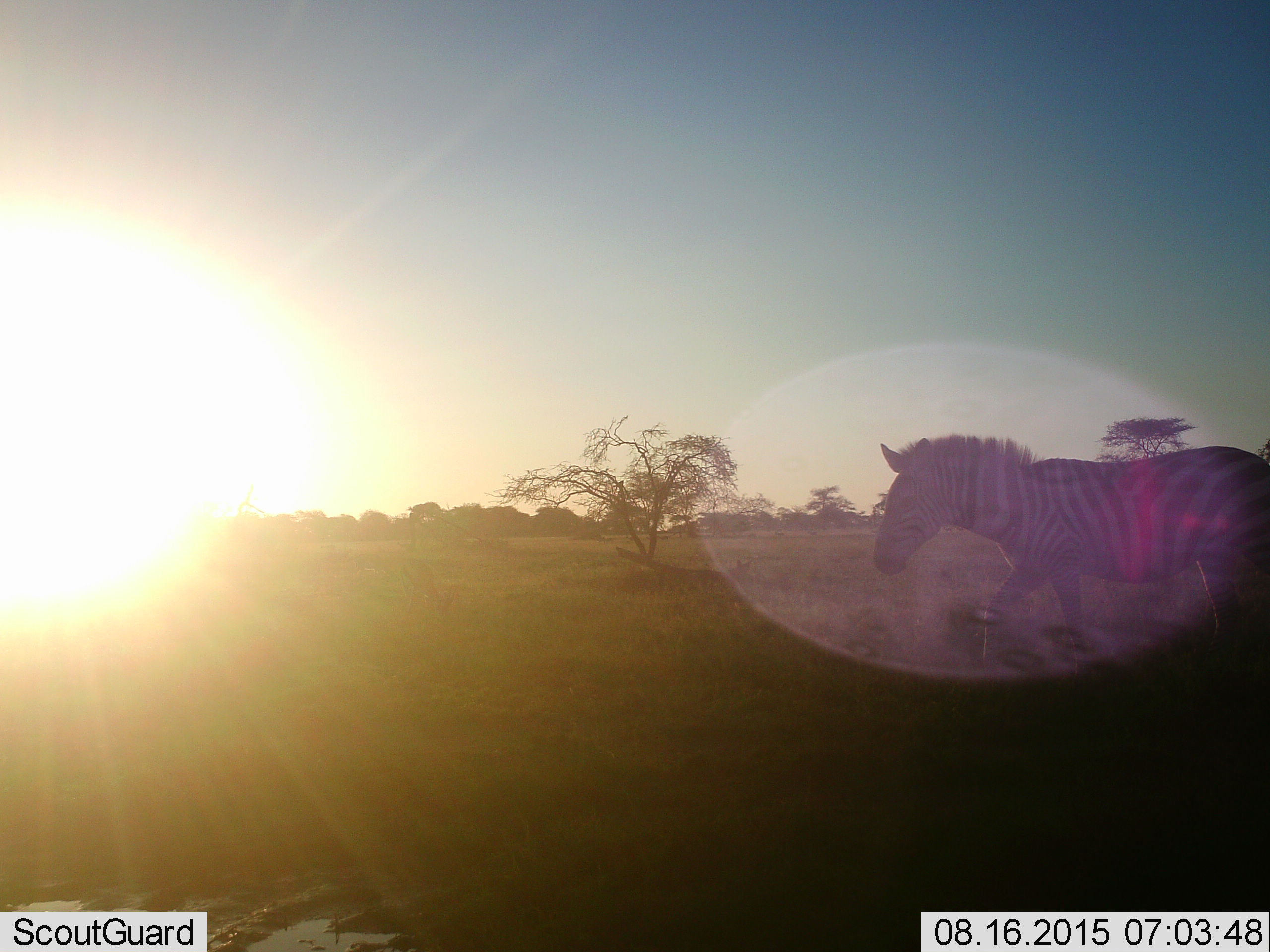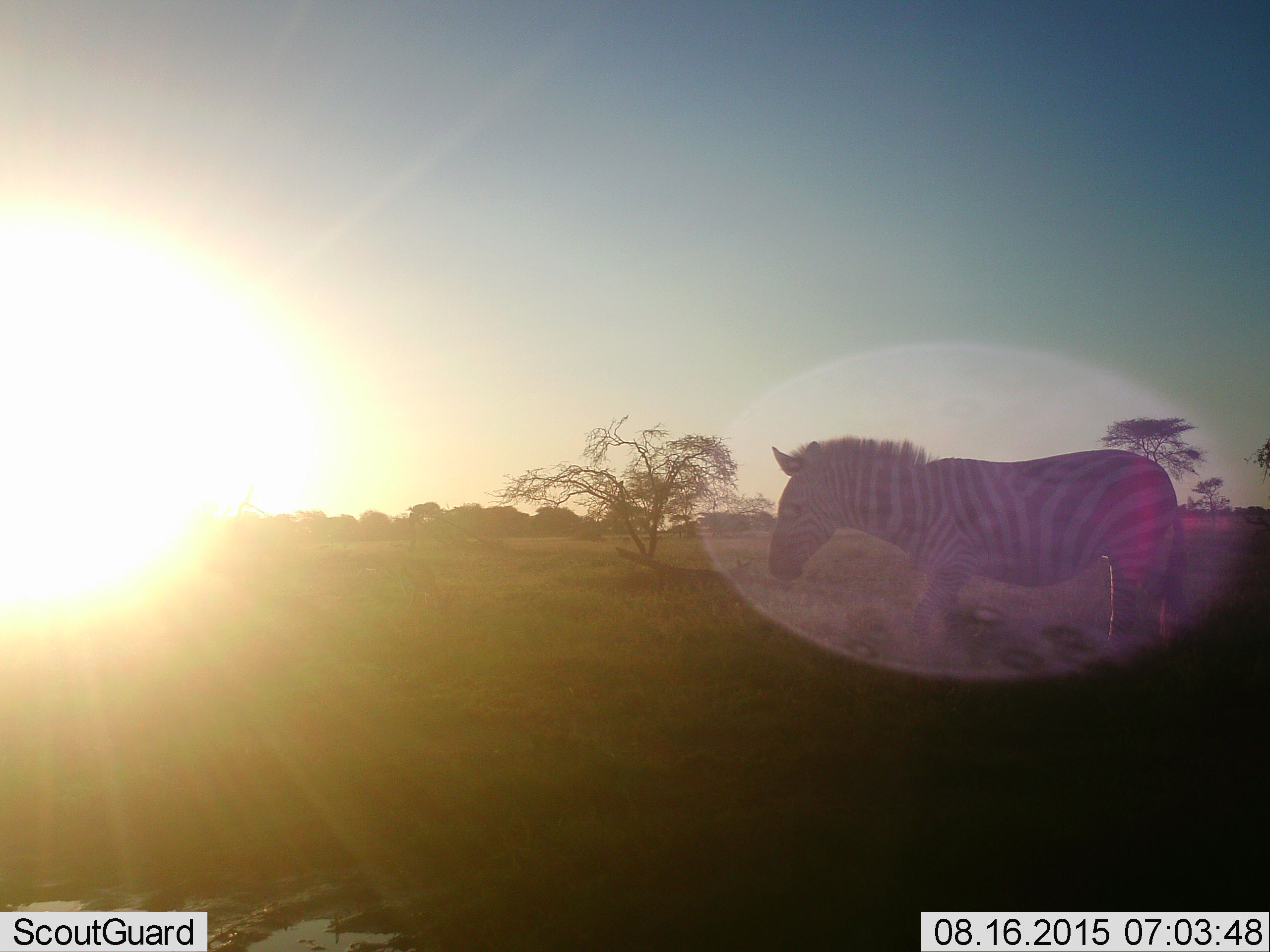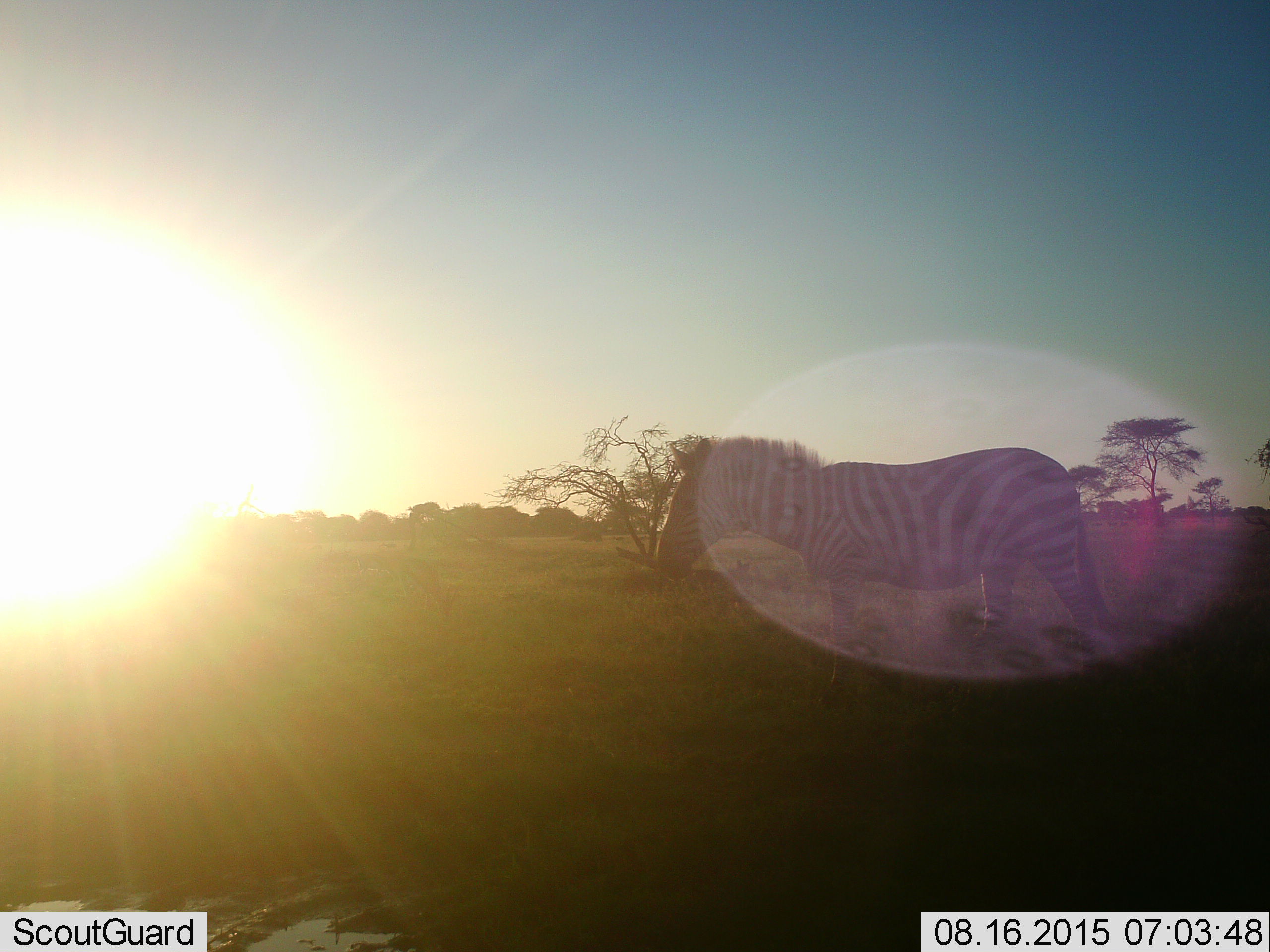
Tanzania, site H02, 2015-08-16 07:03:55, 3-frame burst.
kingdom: Animalia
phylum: Chordata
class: Mammalia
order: Perissodactyla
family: Equidae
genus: Equus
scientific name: Equus quagga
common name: plains zebra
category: zebra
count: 1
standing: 0%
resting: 0%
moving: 100%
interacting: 0%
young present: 0%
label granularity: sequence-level